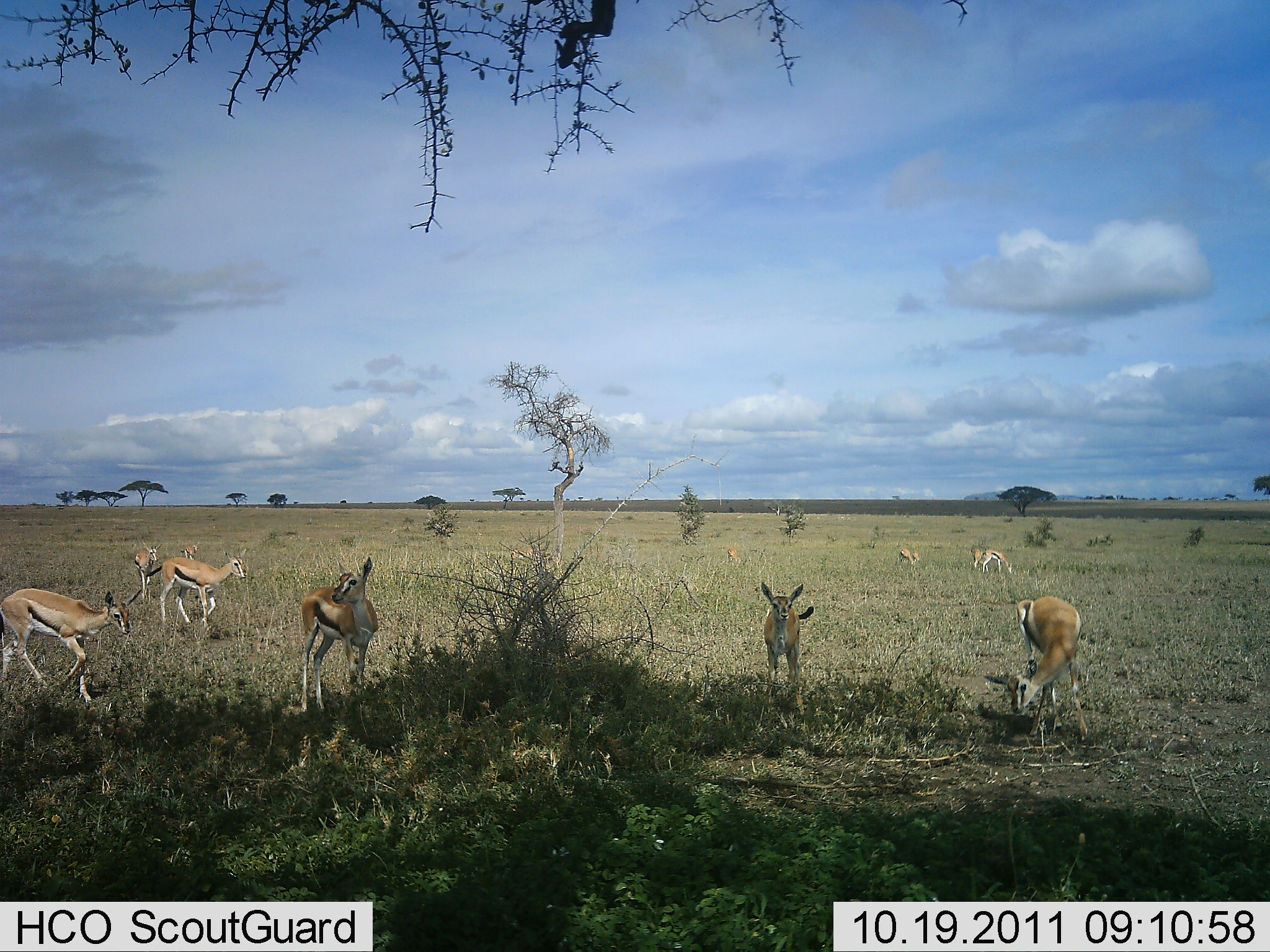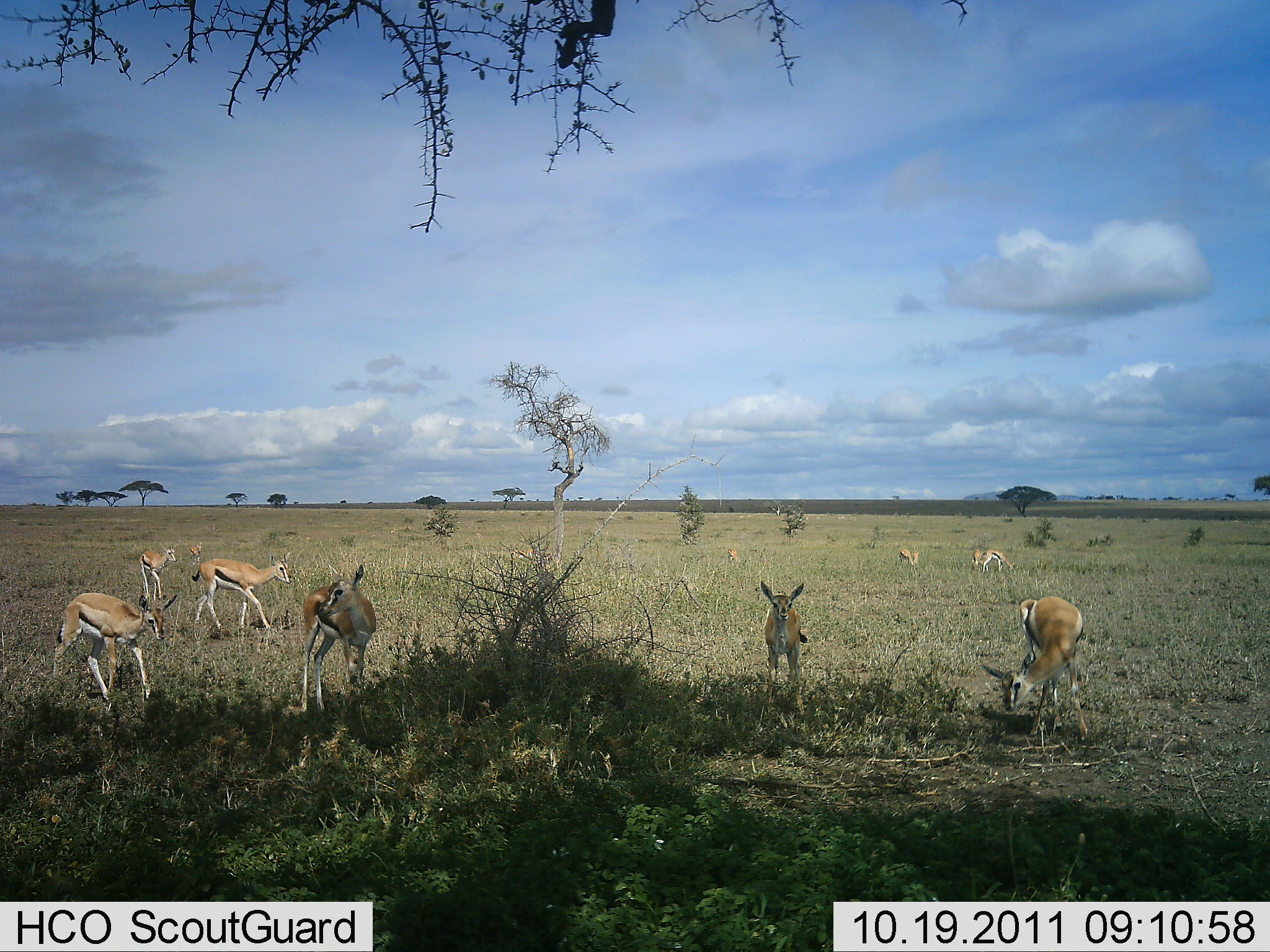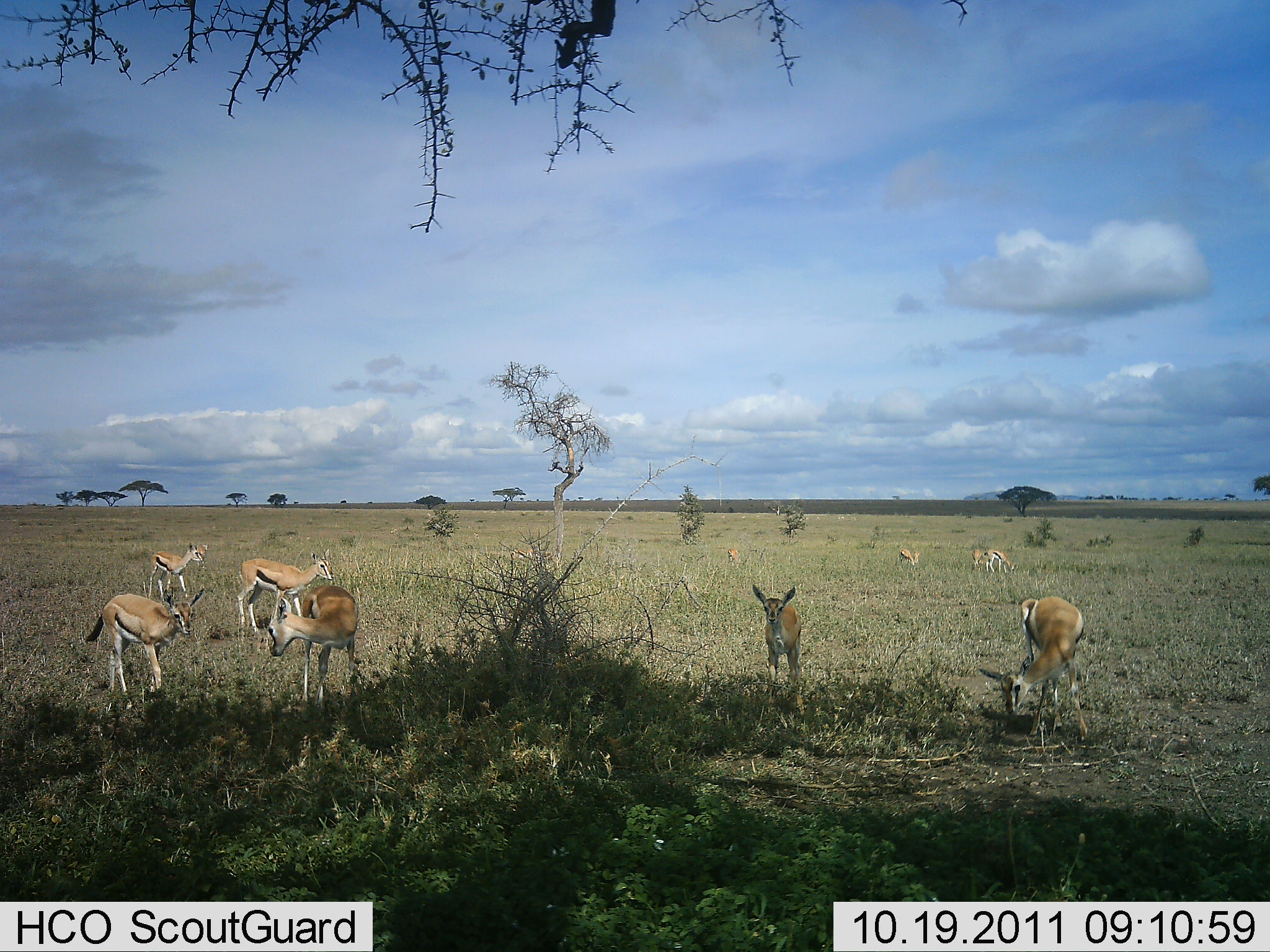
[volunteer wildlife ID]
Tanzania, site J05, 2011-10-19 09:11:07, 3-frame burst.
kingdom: Animalia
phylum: Chordata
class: Mammalia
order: Artiodactyla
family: Bovidae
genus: Eudorcas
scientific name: Eudorcas thomsonii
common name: thomson's gazelle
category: gazellethomsons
Gazellethomsons (thomson's gazelle) (Eudorcas thomsonii), count 9. Behavior (volunteer vote fractions): standing 88%, resting 0%, moving 25%, interacting 0%. Young present (vote fraction): 6%. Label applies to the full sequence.